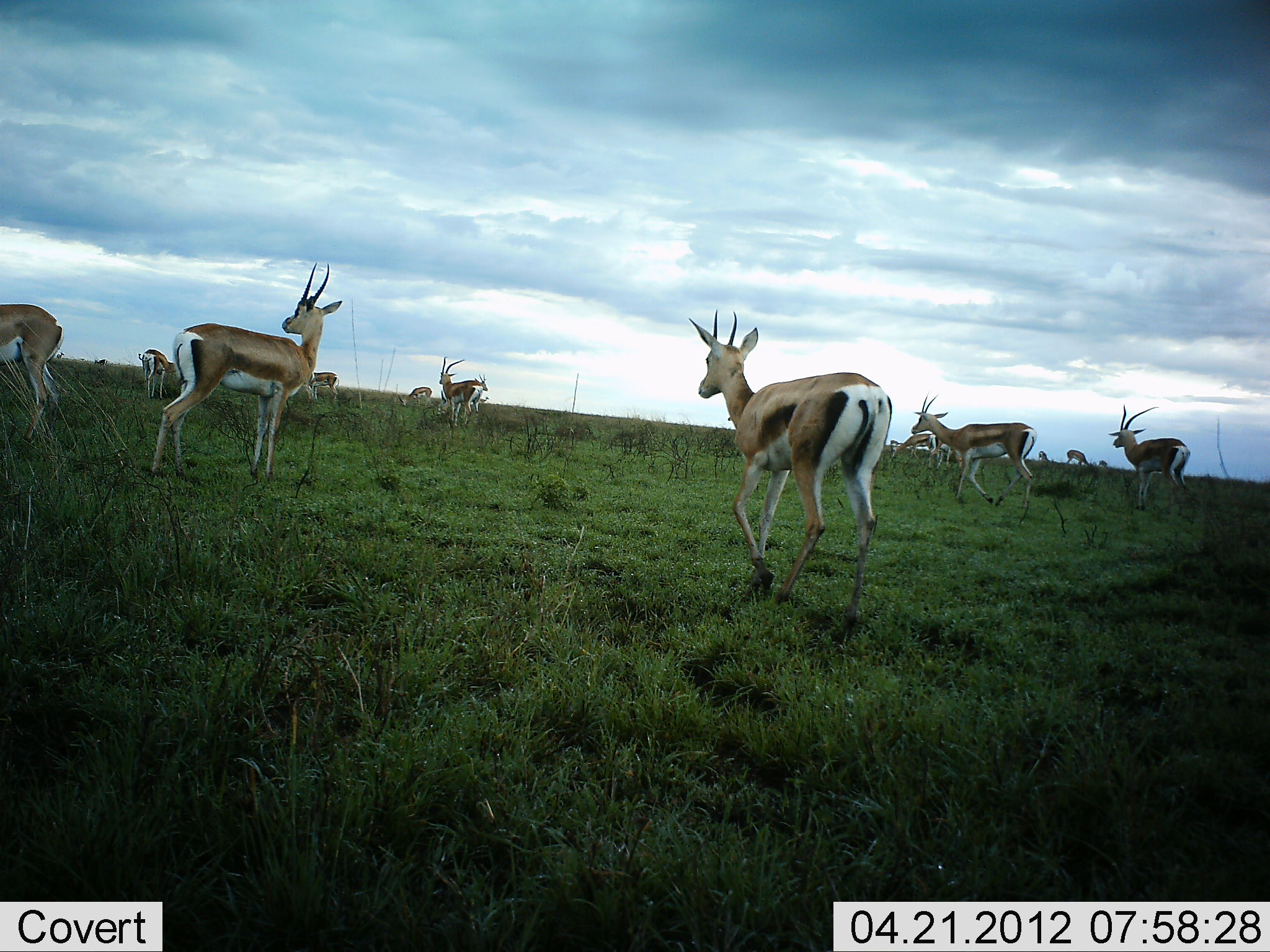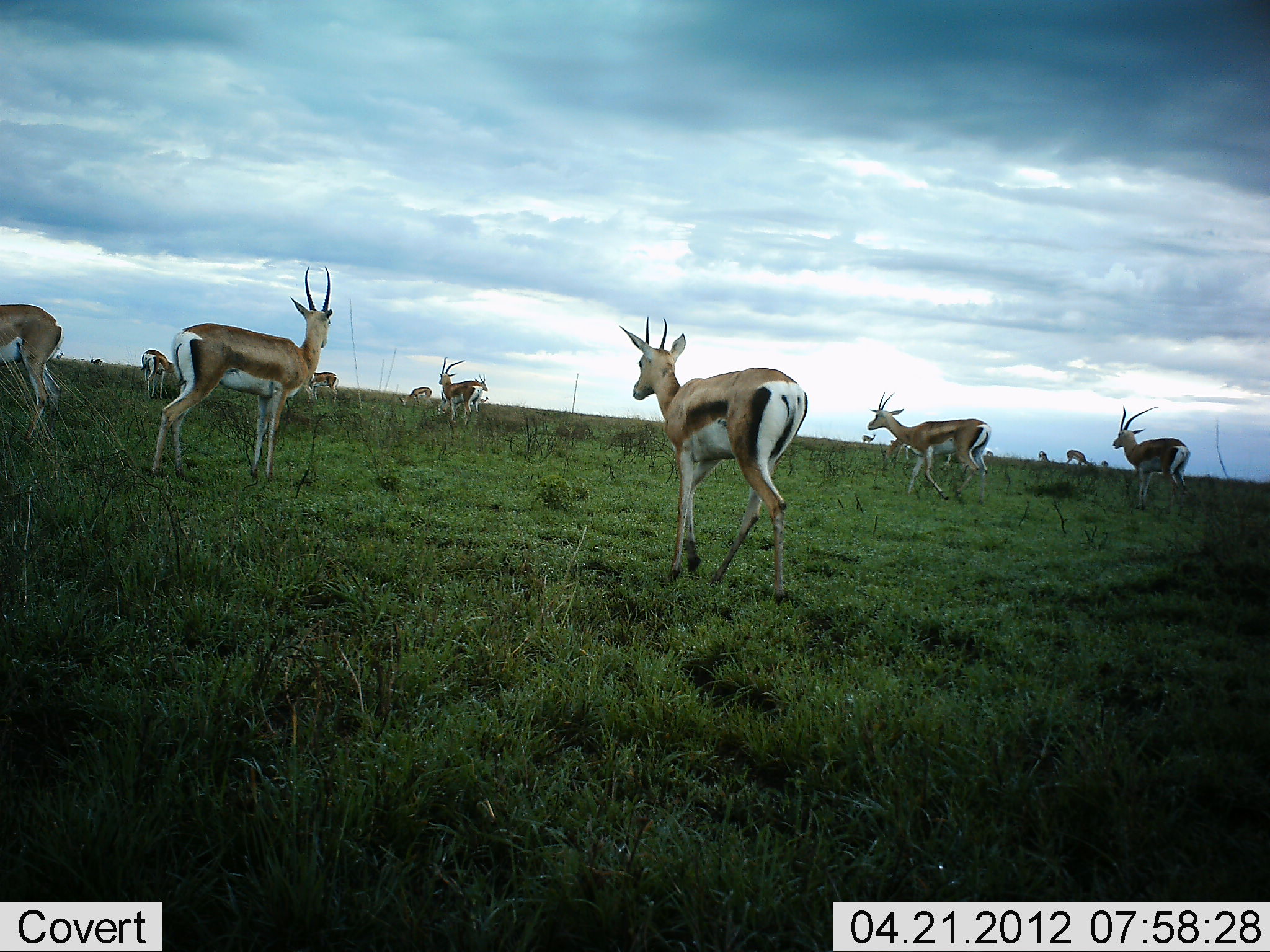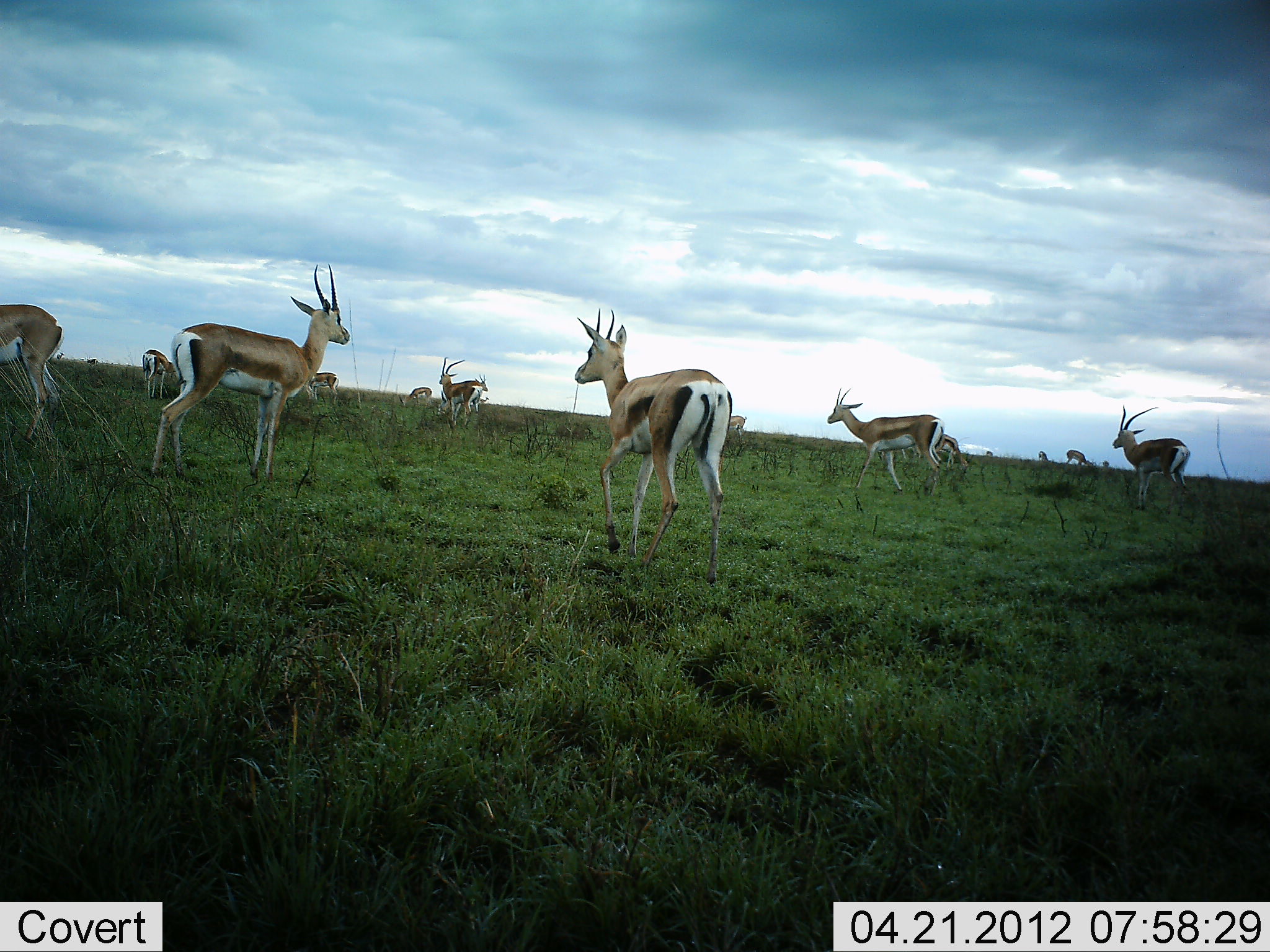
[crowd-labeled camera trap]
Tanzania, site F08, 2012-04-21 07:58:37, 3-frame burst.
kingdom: Animalia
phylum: Chordata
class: Mammalia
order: Artiodactyla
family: Bovidae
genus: Nanger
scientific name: Nanger granti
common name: grant's gazelle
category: gazellegrants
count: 11-50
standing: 82%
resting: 6%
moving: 94%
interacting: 0%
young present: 0%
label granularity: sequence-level